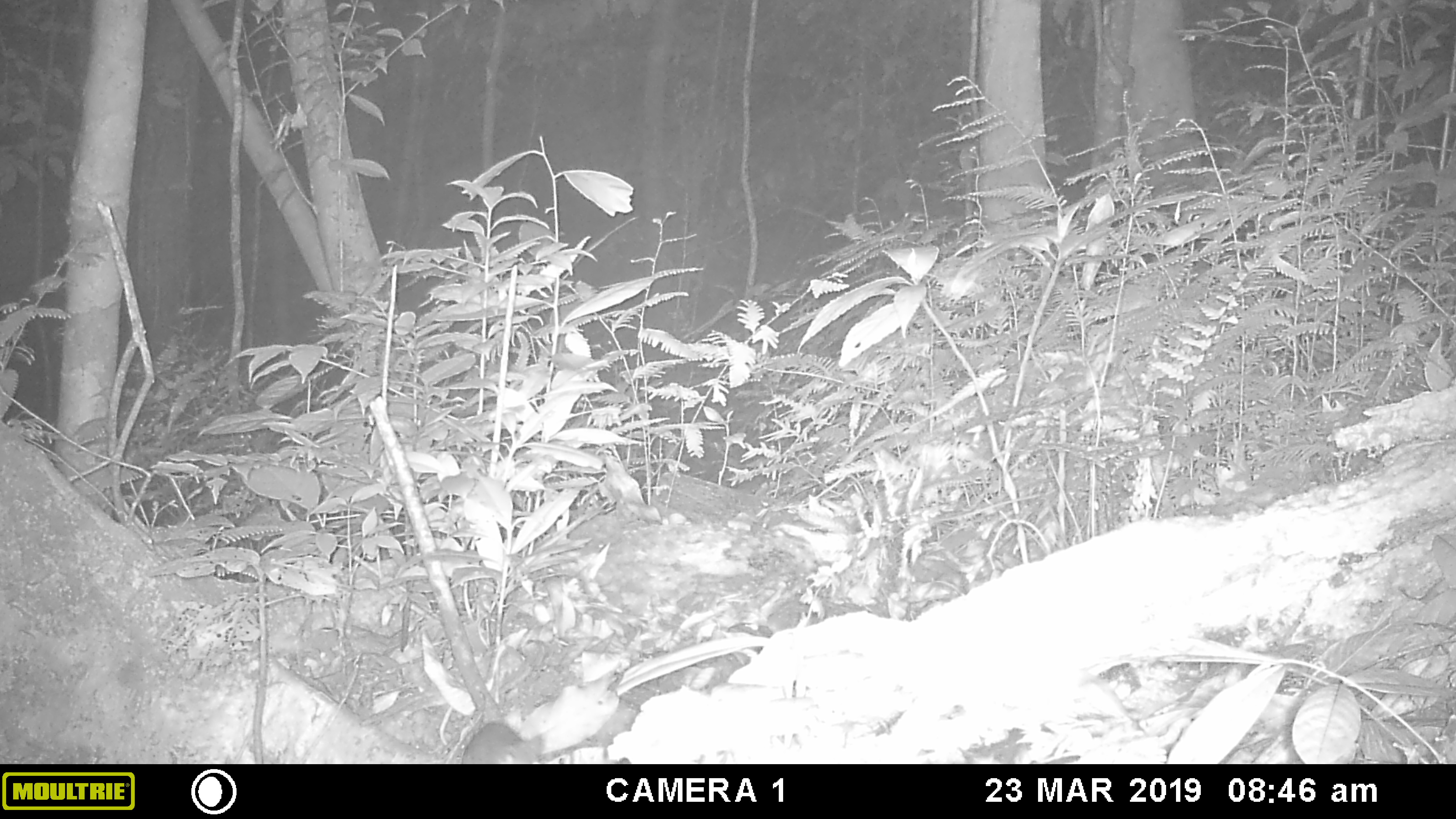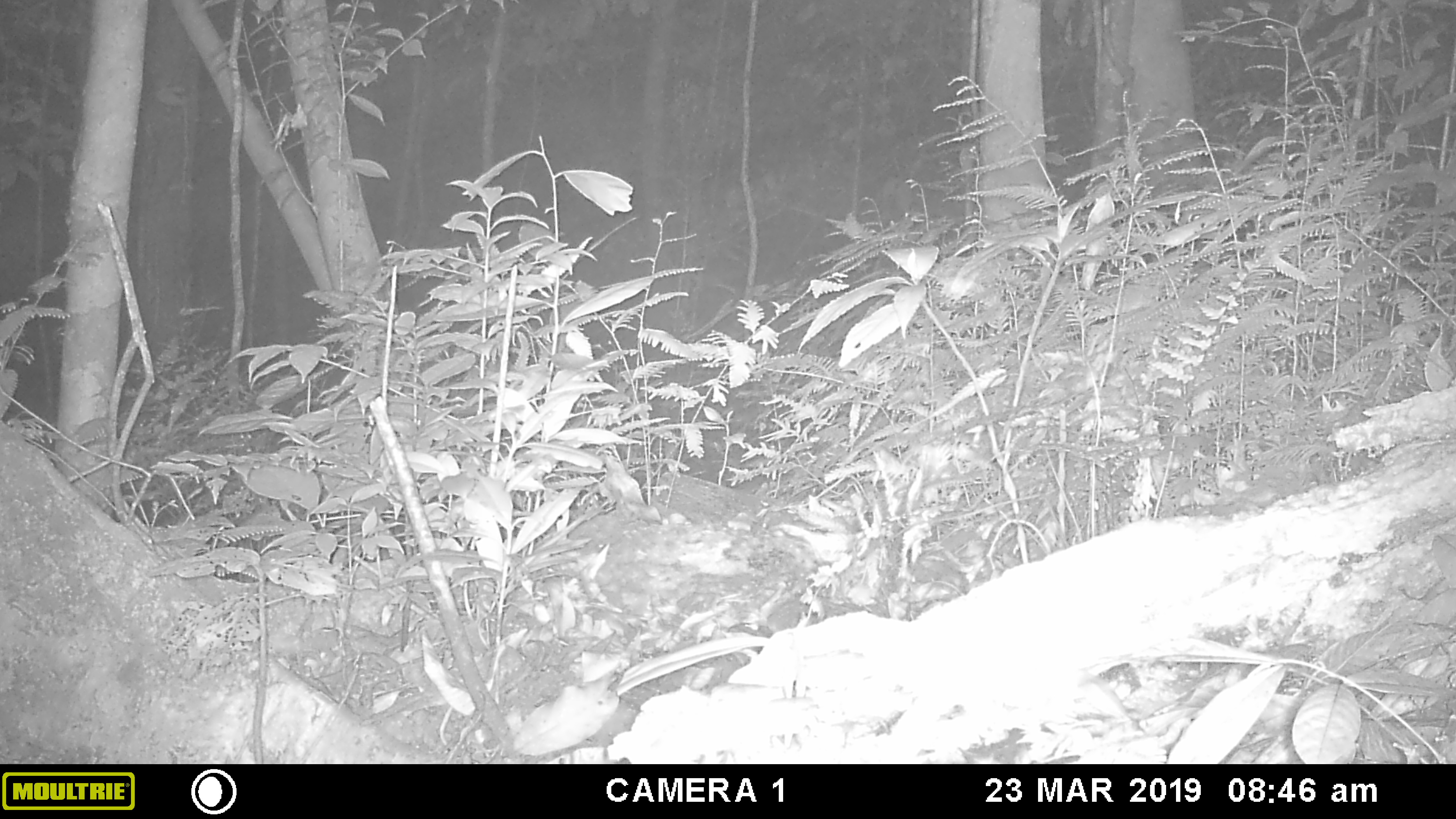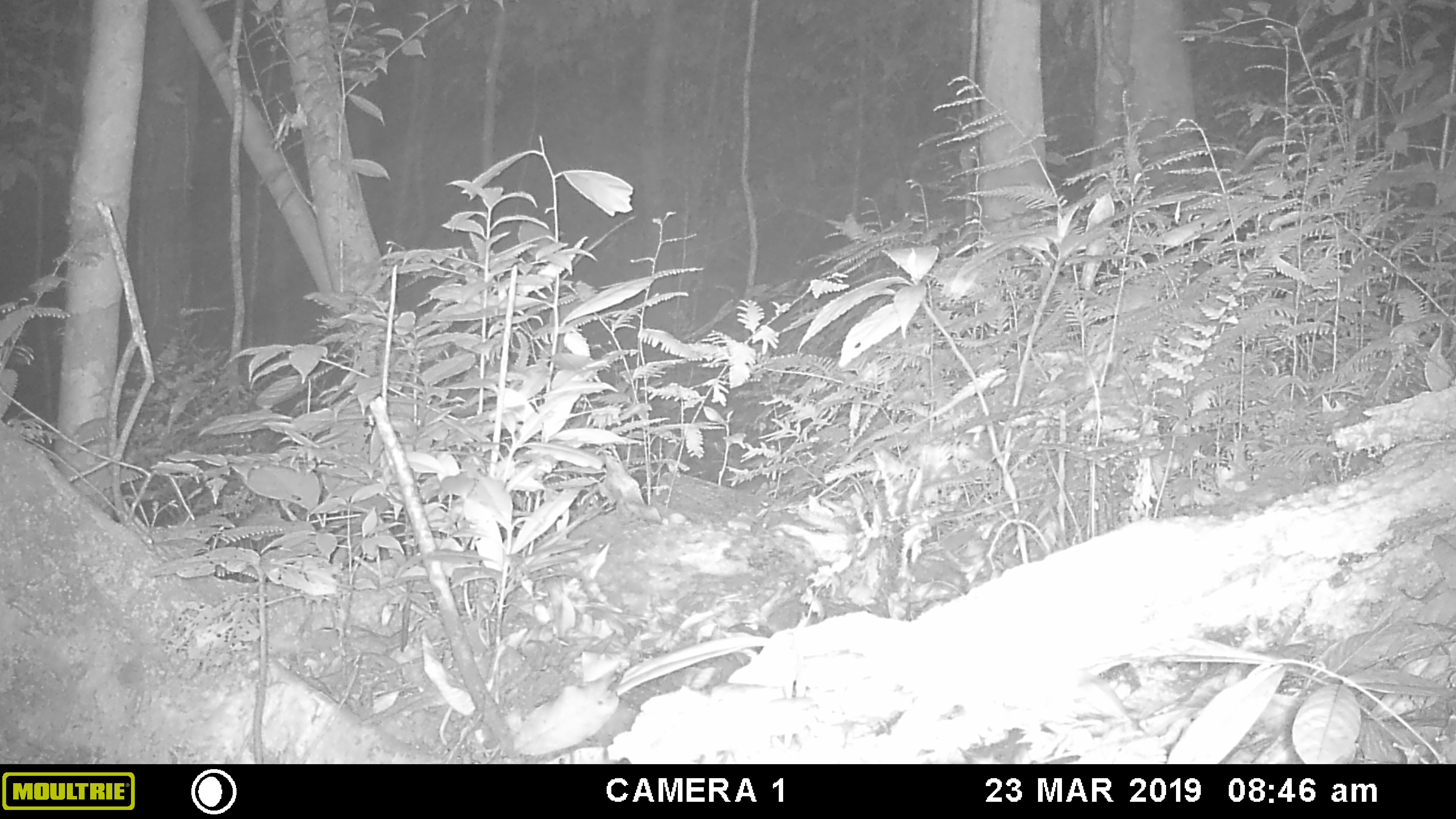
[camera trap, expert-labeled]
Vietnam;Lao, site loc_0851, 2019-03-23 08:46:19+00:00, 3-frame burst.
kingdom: Animalia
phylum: Chordata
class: Mammalia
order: Rodentia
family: Muridae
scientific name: Muridae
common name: old-world mice and rats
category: unidentified murid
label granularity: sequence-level